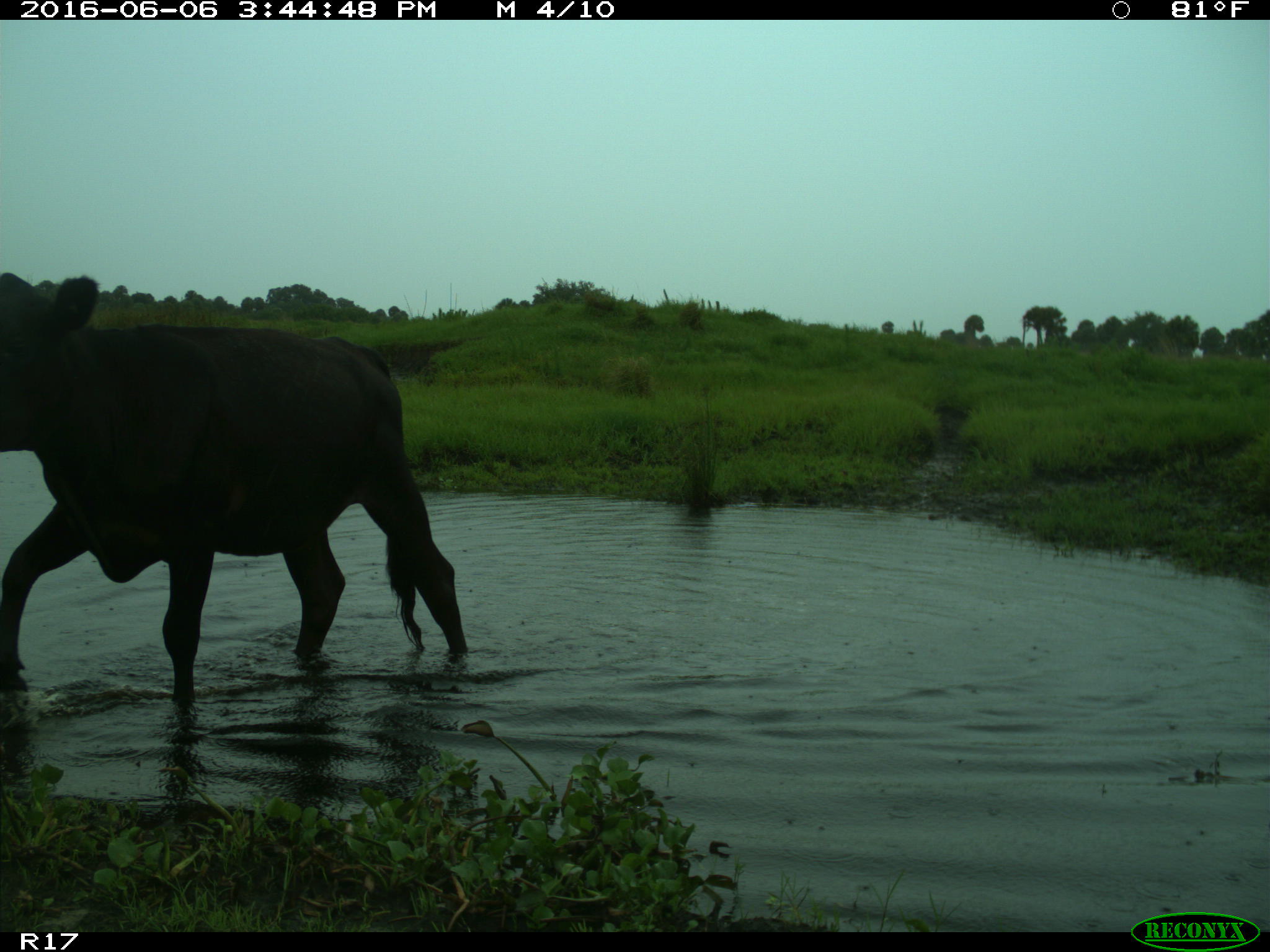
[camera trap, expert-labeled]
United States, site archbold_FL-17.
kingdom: Animalia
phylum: Chordata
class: Mammalia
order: Artiodactyla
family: Bovidae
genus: Bos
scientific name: Bos taurus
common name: domestic cow